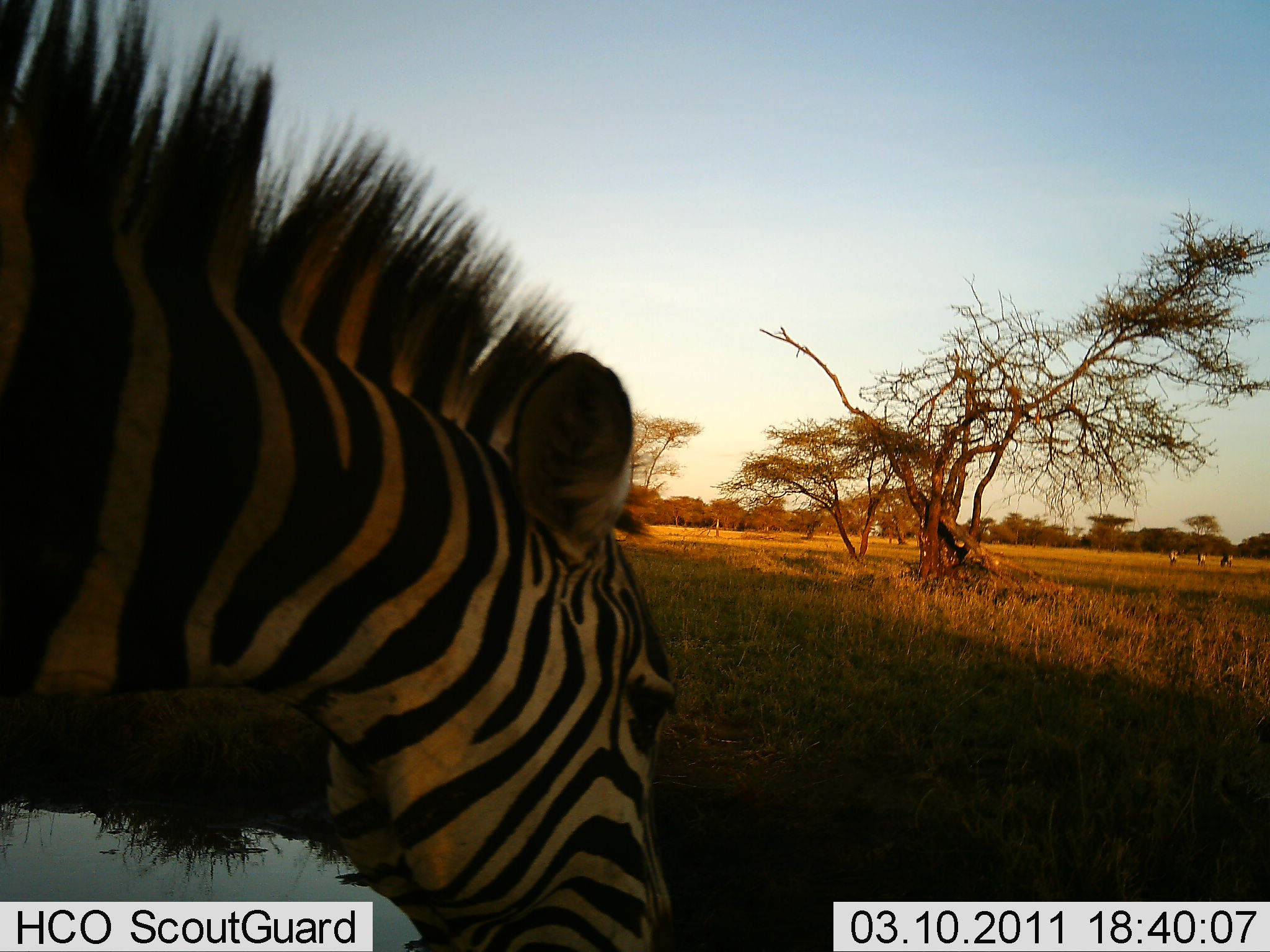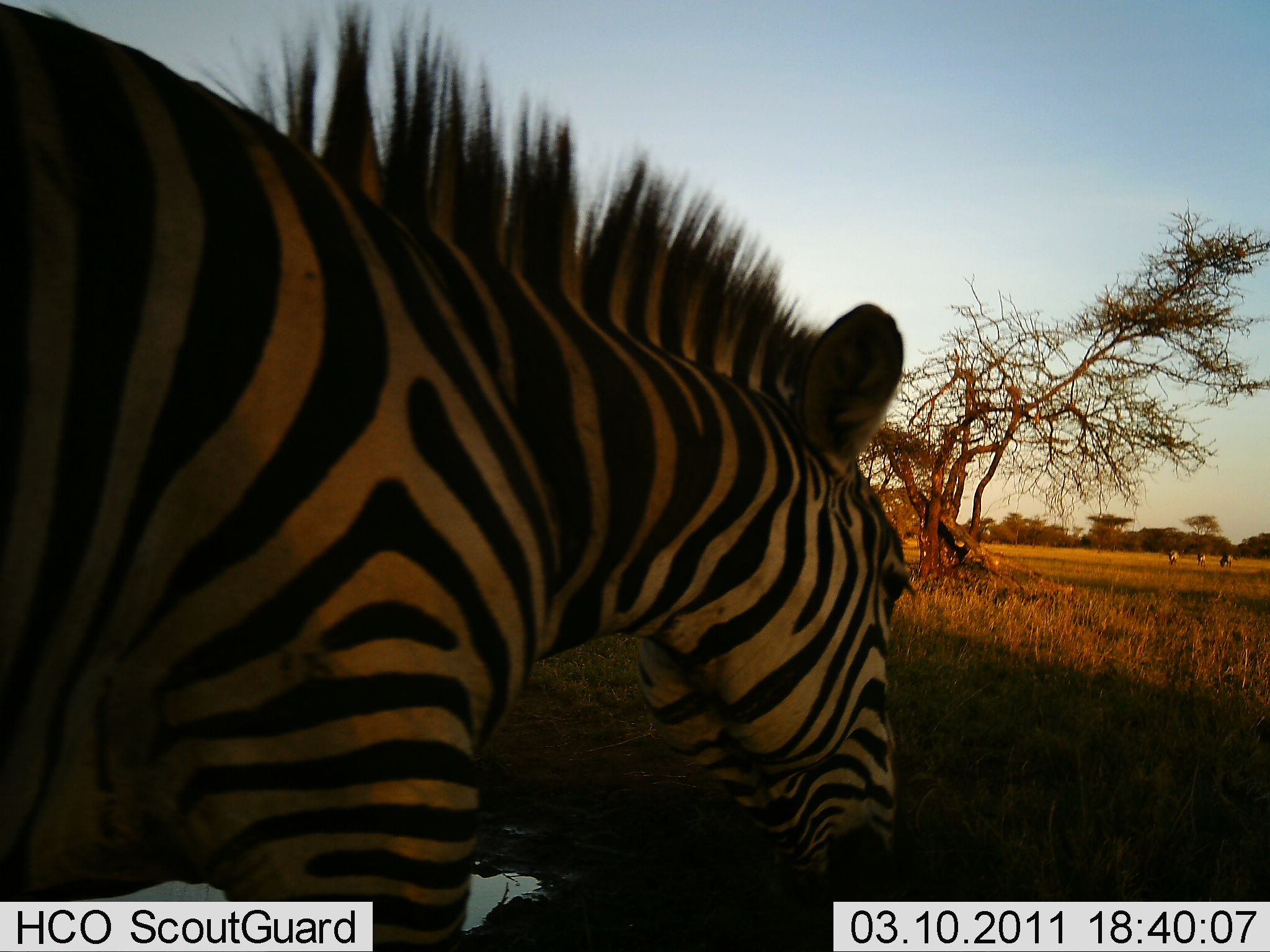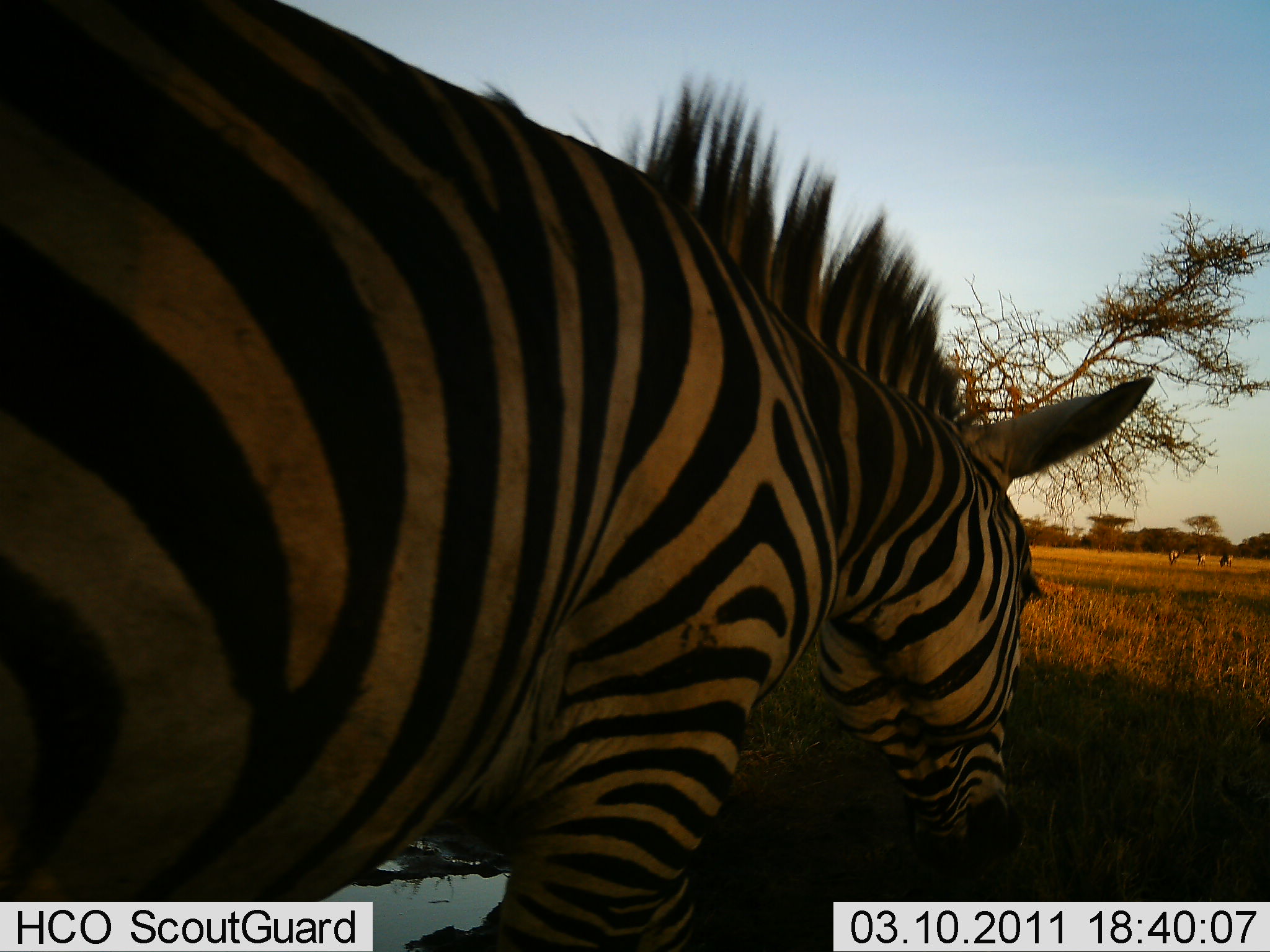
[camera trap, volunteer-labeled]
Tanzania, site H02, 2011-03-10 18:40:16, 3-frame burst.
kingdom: Animalia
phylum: Chordata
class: Mammalia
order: Perissodactyla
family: Equidae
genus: Equus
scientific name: Equus quagga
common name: plains zebra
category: zebra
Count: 1.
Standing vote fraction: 27%.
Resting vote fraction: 0%.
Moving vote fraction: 73%.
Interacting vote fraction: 0%.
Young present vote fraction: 0%.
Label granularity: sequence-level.